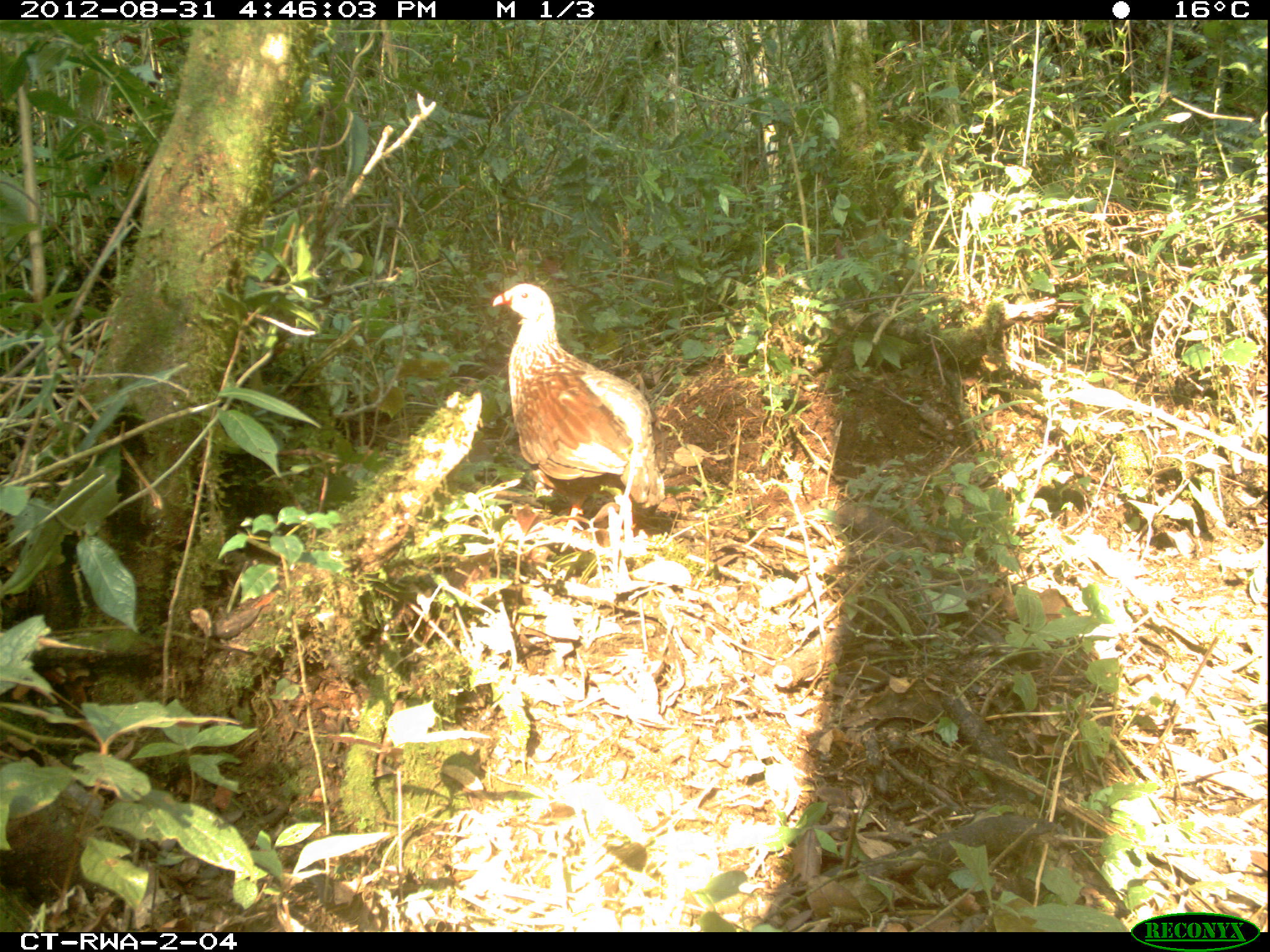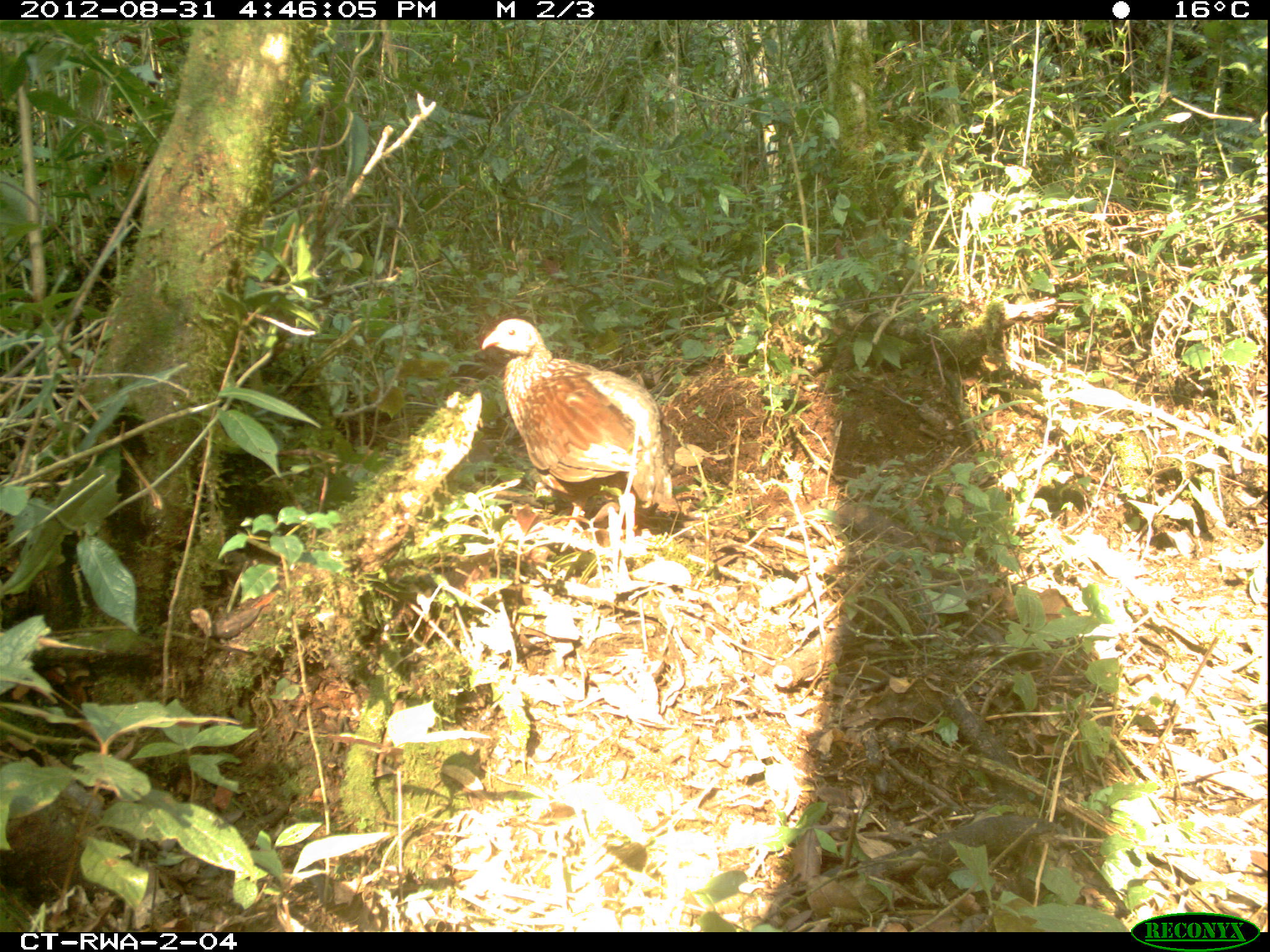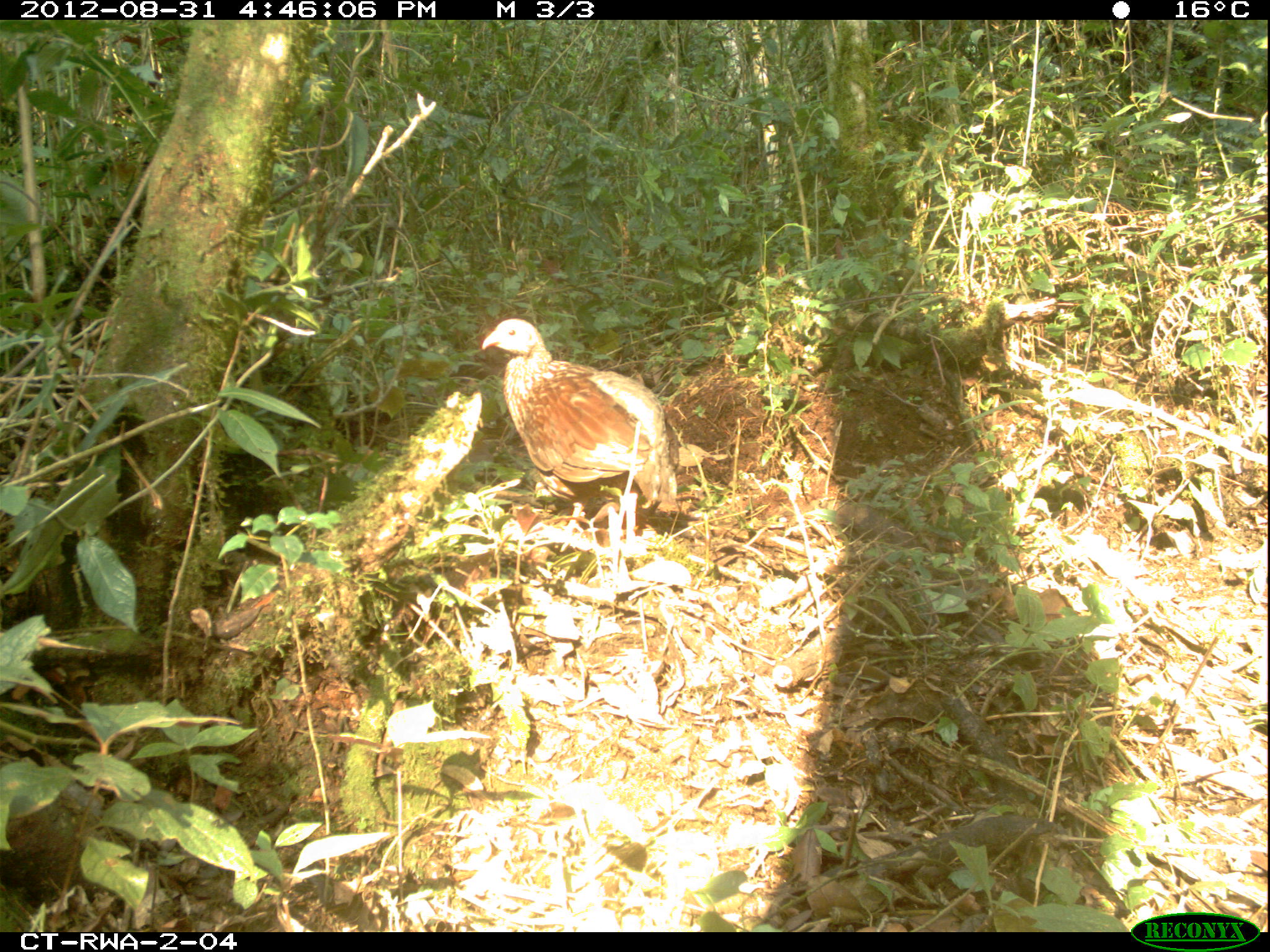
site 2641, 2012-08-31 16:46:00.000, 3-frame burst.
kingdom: Animalia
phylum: Chordata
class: Aves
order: Galliformes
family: Phasianidae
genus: Pternistis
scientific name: Pternistis nobilis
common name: handsome francolin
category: francolinus nobilis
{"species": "francolinus nobilis (handsome francolin) (Pternistis nobilis)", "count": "1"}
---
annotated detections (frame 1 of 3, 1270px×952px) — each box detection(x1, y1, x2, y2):
francolinus nobilis: detection(493, 283, 665, 553)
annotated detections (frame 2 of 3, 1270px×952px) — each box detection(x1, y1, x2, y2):
francolinus nobilis: detection(481, 318, 681, 552)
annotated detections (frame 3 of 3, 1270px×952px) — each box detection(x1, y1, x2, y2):
francolinus nobilis: detection(482, 319, 681, 536)